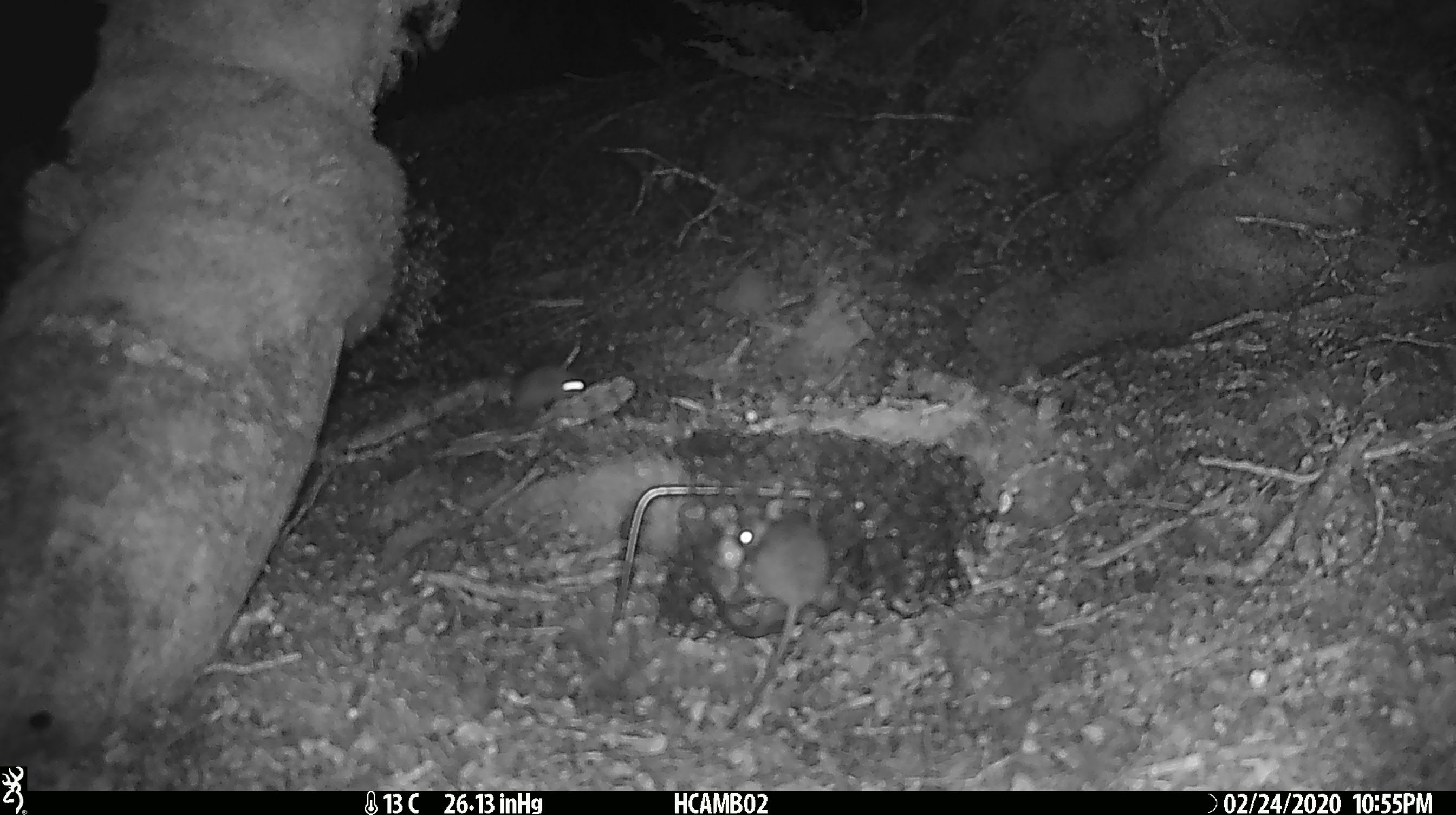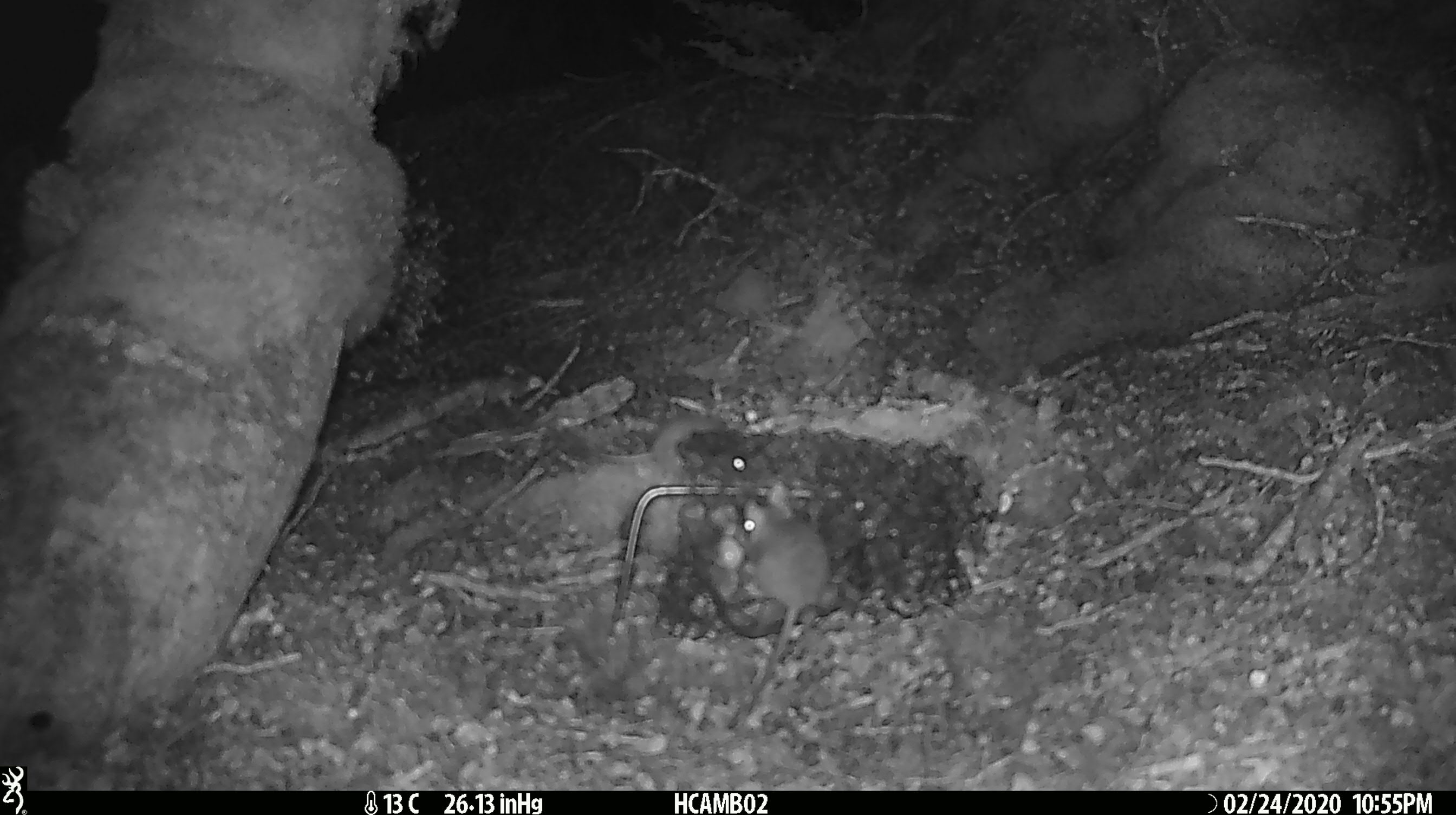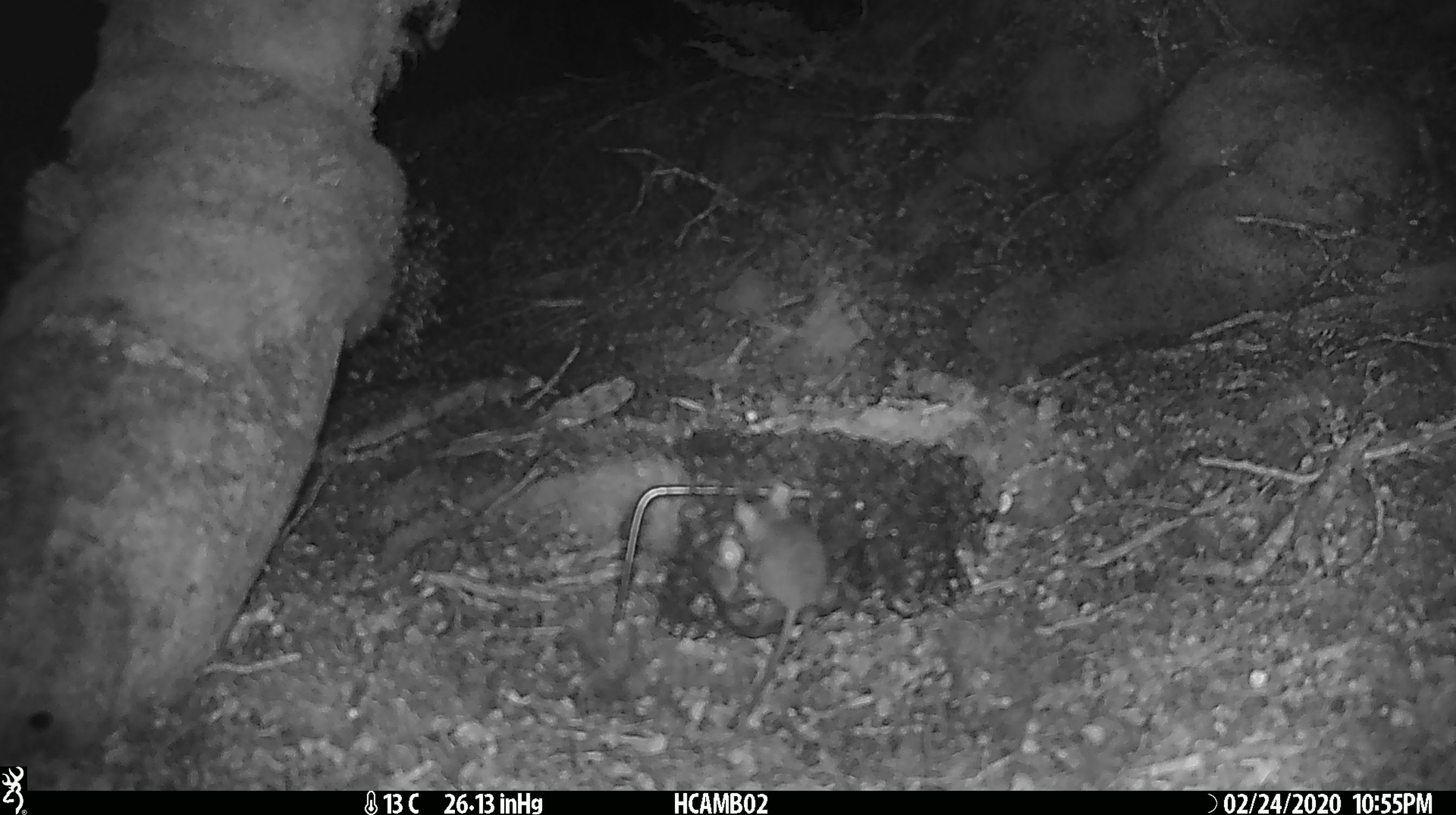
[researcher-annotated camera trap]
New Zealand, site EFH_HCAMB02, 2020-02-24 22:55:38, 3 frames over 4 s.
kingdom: Animalia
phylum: Chordata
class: Mammalia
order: Rodentia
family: Muridae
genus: Mus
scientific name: Mus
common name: mouse